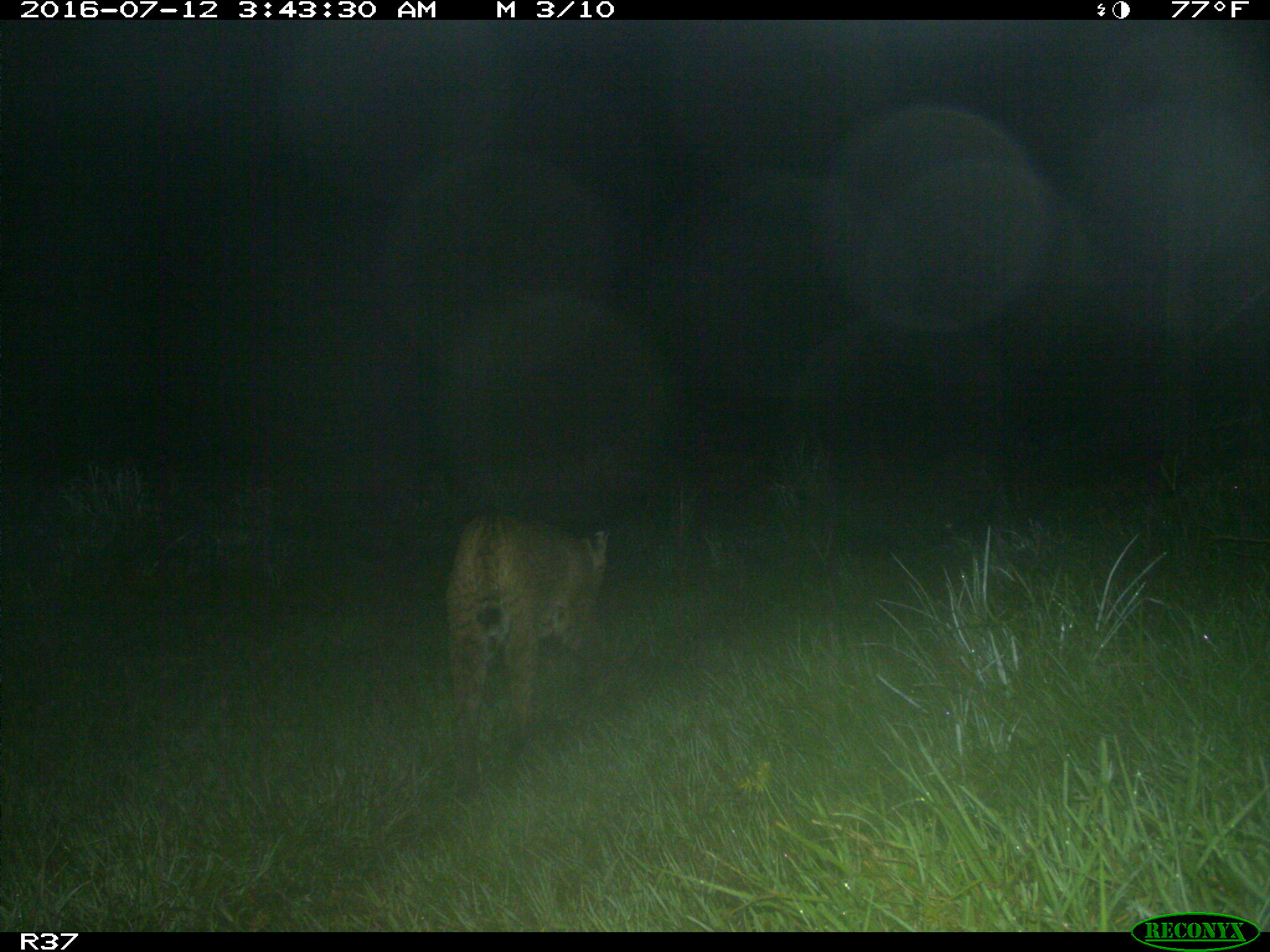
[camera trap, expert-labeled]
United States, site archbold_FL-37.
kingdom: Animalia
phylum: Chordata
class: Mammalia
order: Carnivora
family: Felidae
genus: Lynx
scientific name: Lynx rufus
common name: bobcat